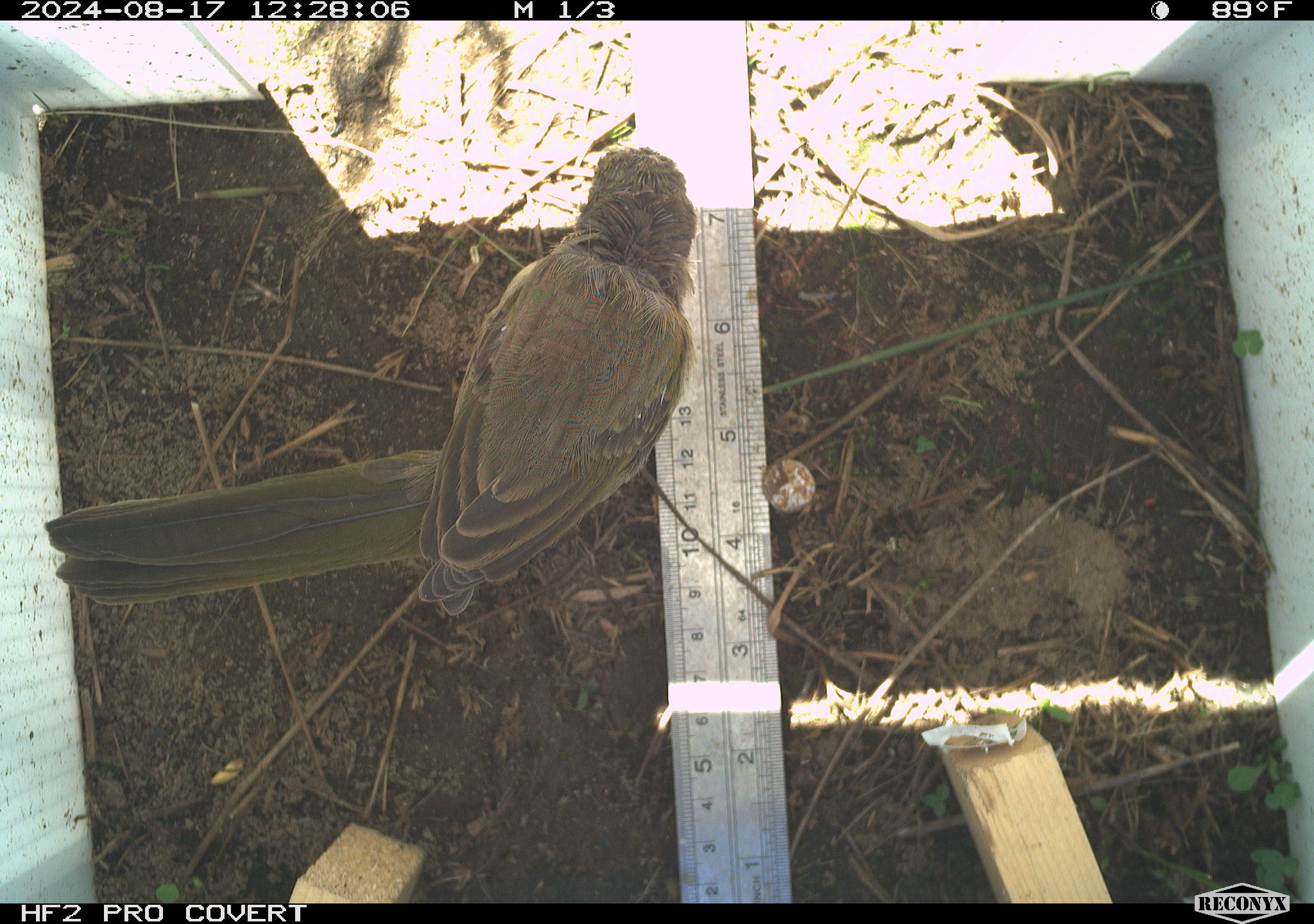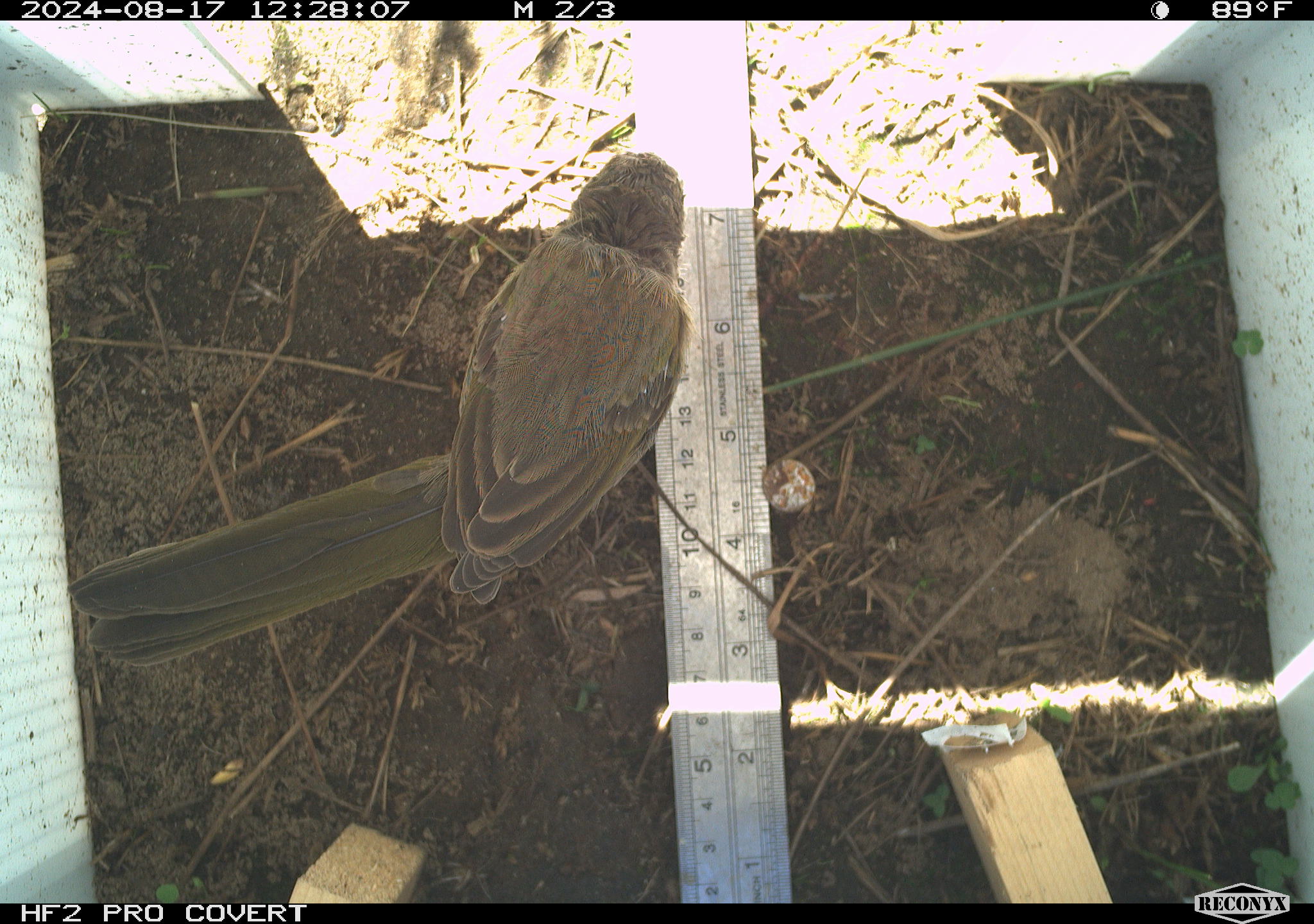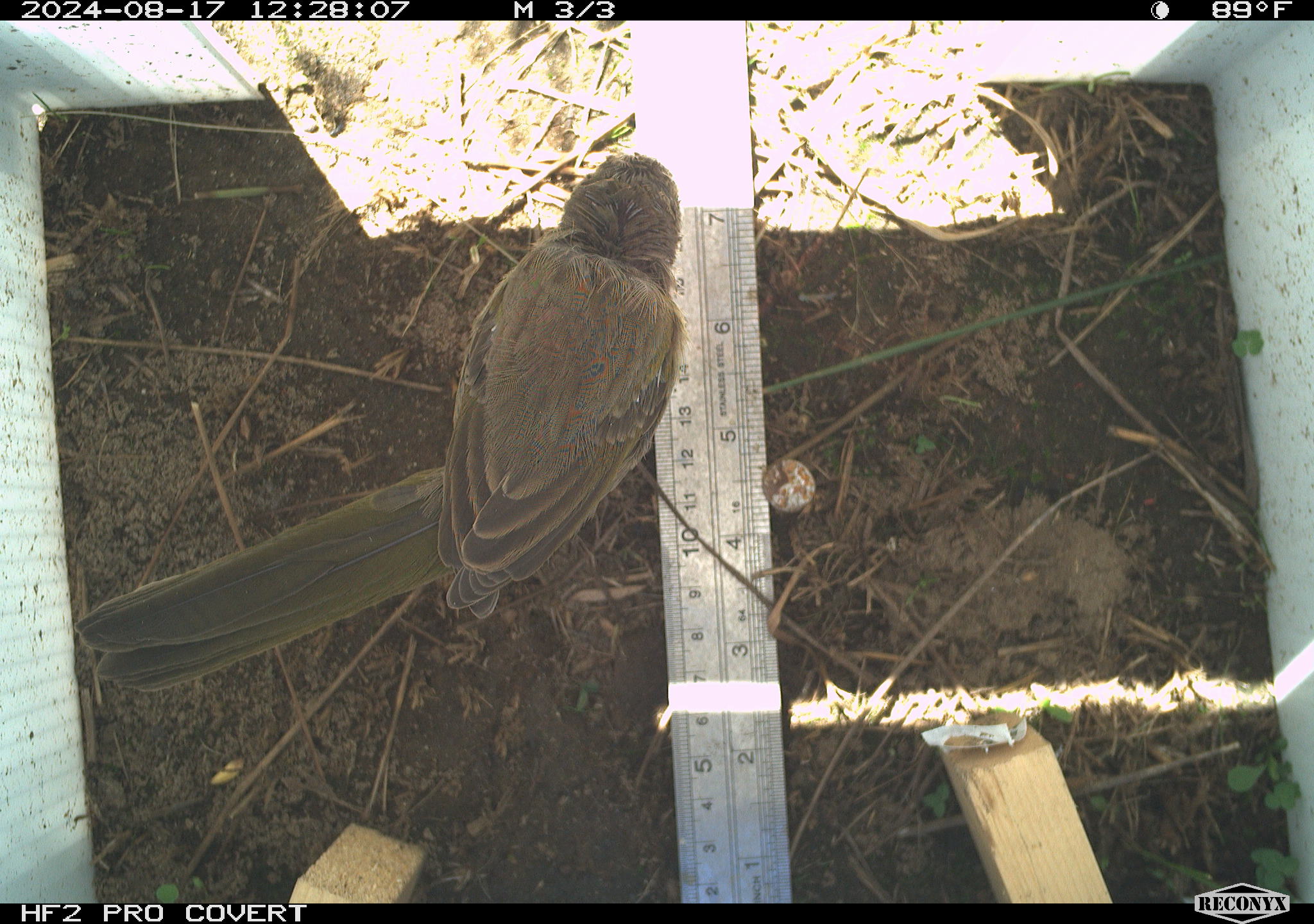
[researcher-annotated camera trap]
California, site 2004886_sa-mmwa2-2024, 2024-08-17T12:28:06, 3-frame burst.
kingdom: Animalia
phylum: Chordata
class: Aves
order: Passeriformes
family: Passerellidae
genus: Pipilo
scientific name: Pipilo chlorurus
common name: green-tailed towhee